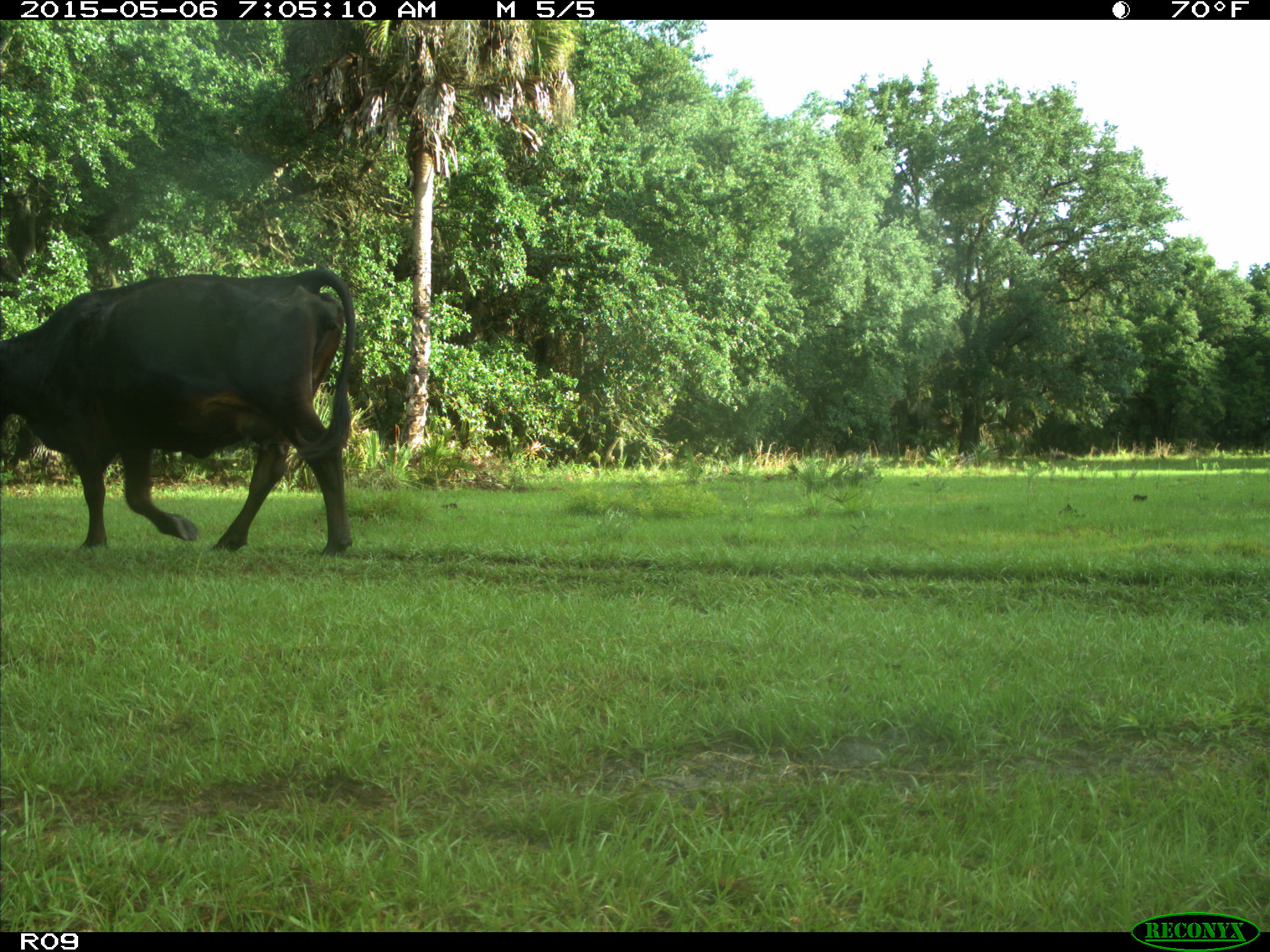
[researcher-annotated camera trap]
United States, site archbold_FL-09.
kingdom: Animalia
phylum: Chordata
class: Mammalia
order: Artiodactyla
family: Bovidae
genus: Bos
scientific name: Bos taurus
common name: domestic cow